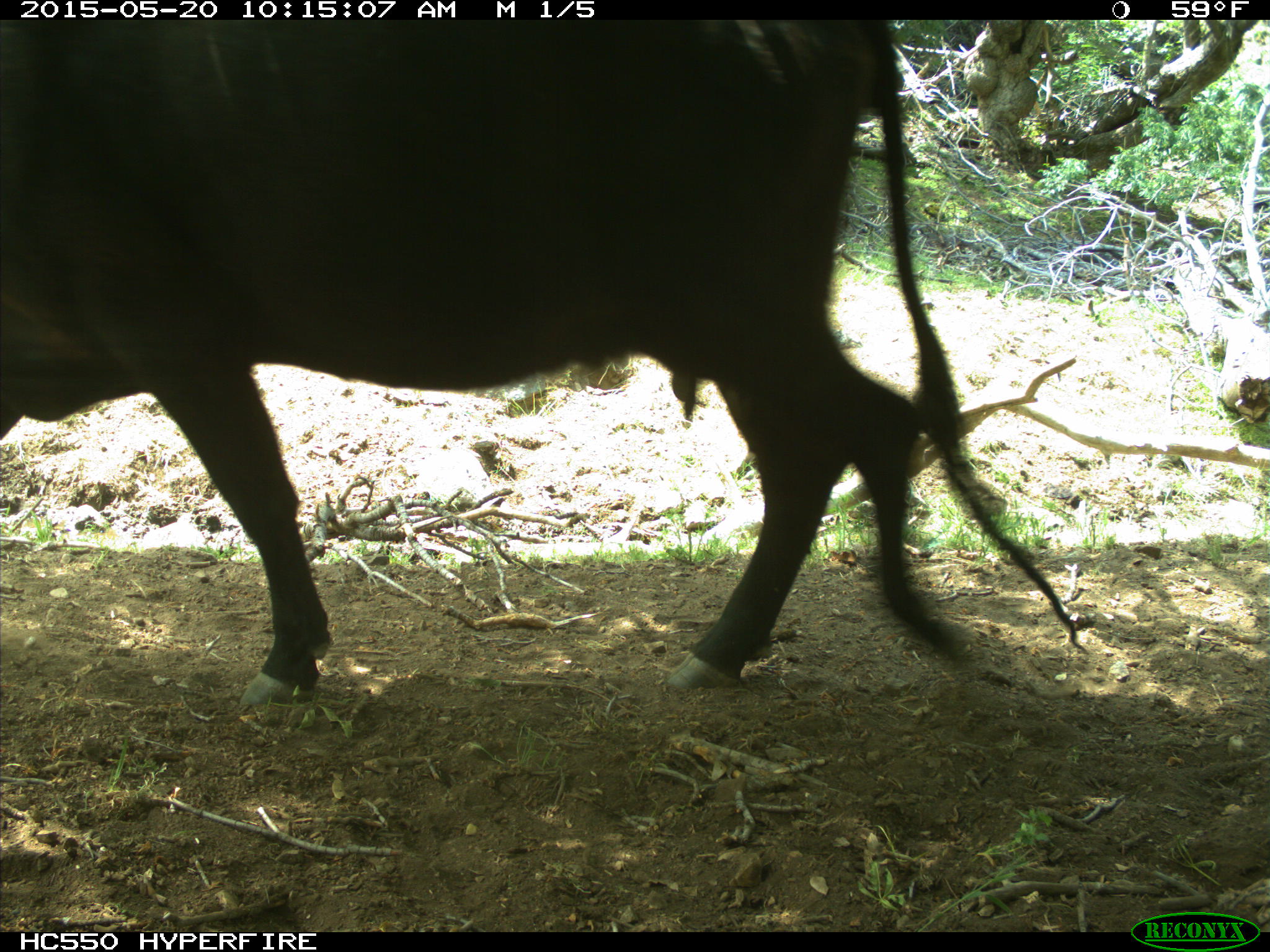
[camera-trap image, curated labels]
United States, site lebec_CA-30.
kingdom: Animalia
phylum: Chordata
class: Mammalia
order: Artiodactyla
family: Bovidae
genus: Bos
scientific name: Bos taurus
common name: domestic cow